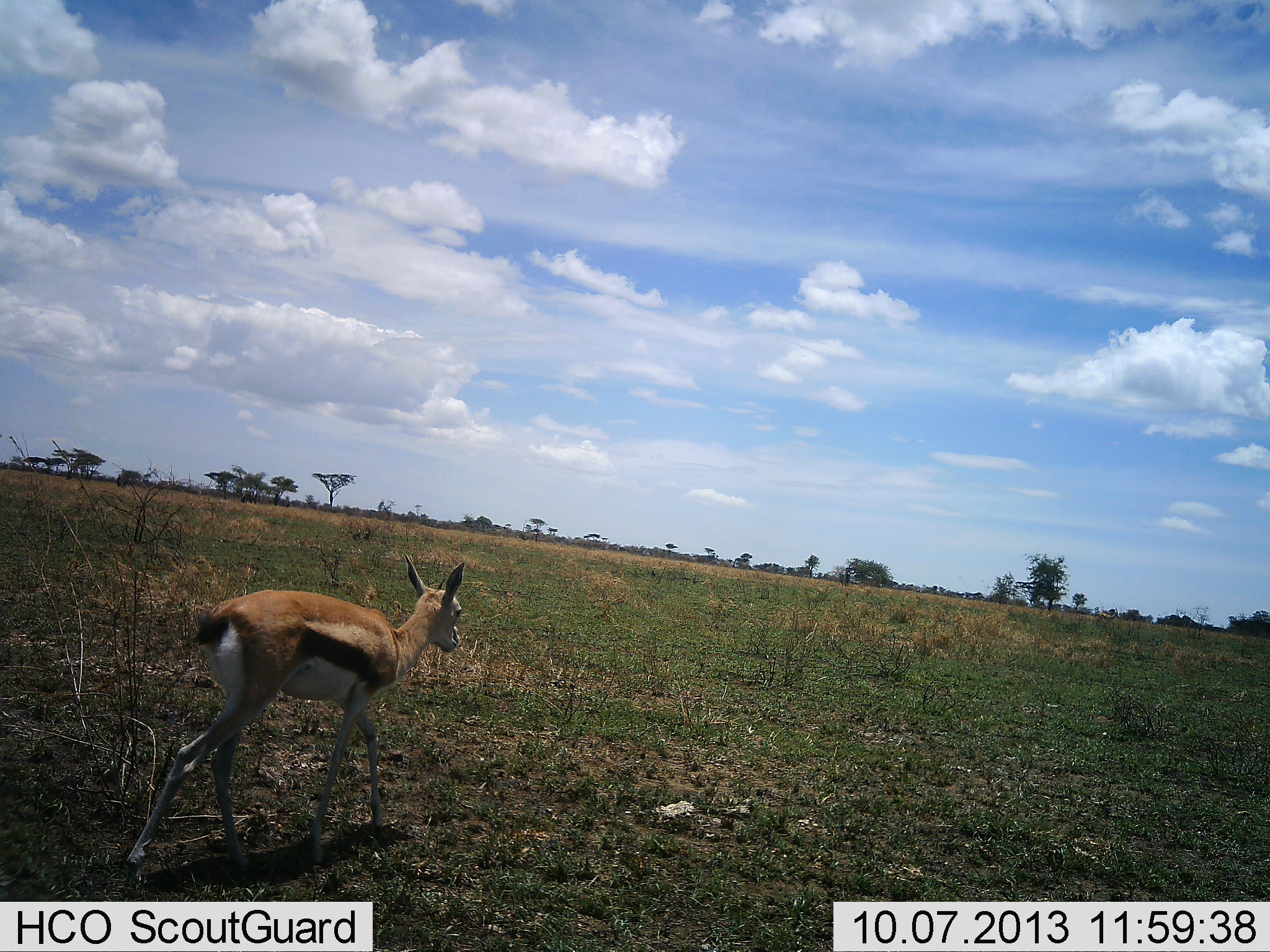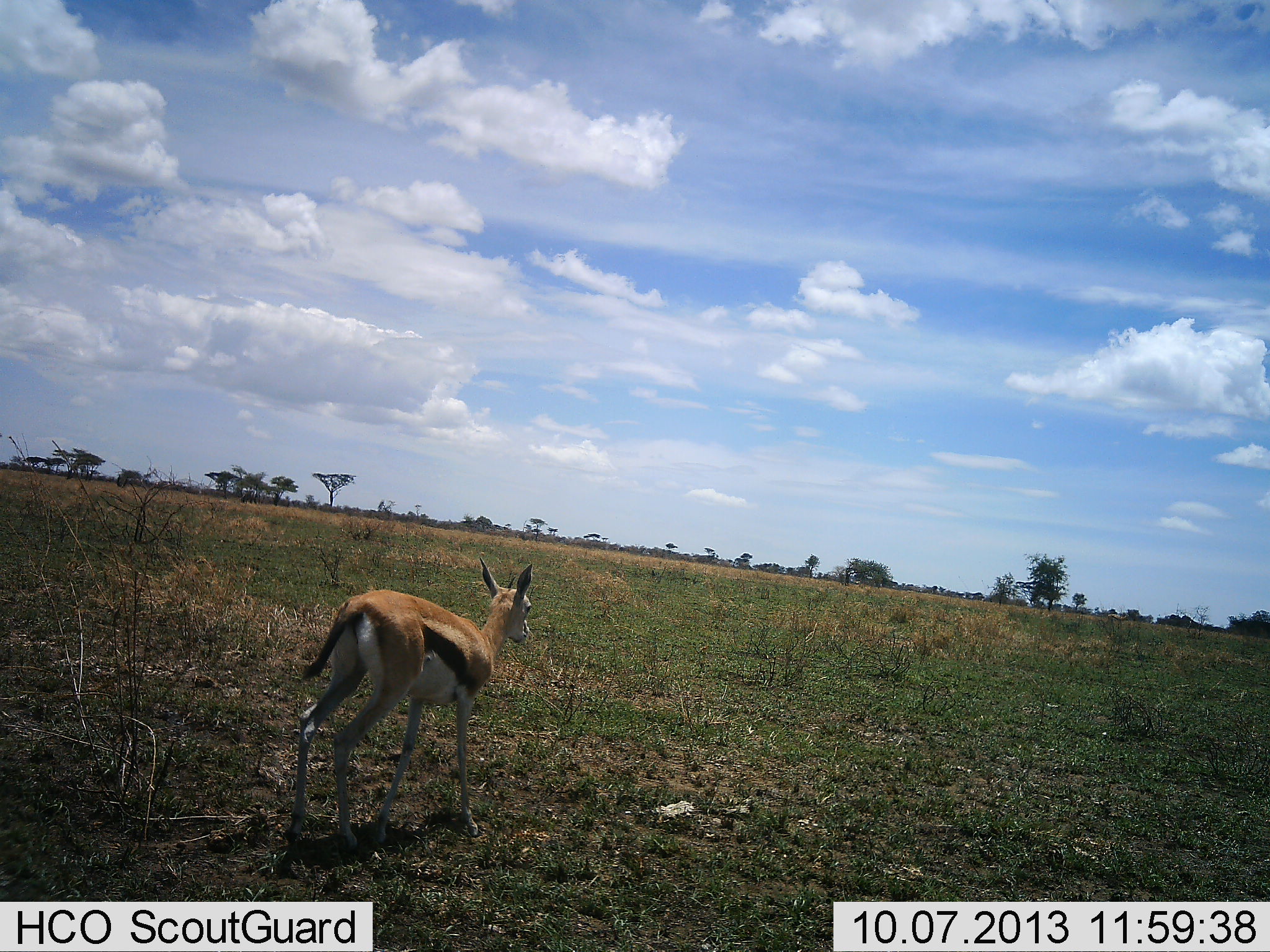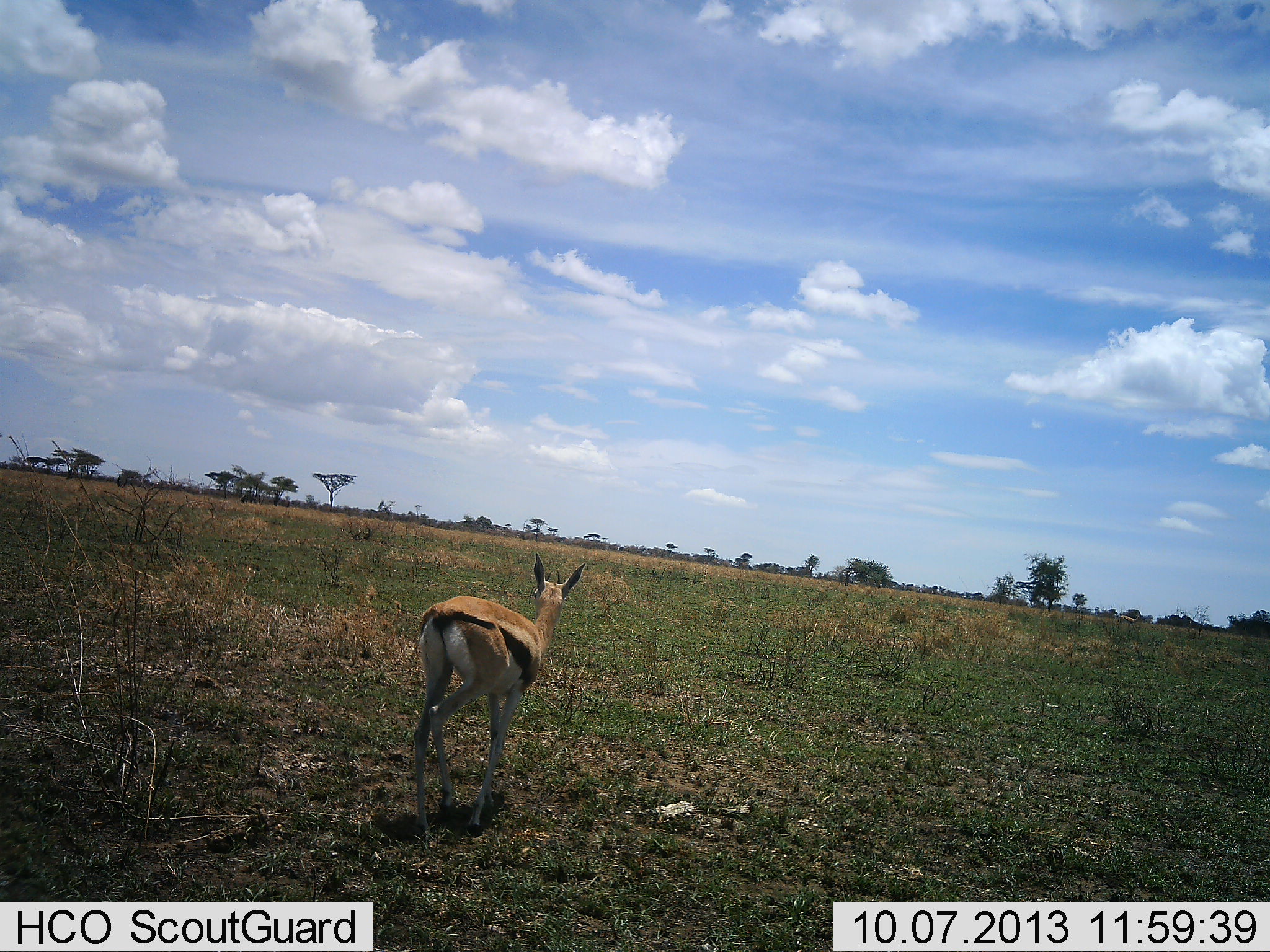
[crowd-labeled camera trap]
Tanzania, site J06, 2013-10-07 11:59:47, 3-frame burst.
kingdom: Animalia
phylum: Chordata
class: Mammalia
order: Artiodactyla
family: Bovidae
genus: Eudorcas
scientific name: Eudorcas thomsonii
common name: thomson's gazelle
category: gazellethomsons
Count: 1.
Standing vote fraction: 17%.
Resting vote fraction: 0%.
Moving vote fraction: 87%.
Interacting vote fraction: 0%.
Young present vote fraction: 0%.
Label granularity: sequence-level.